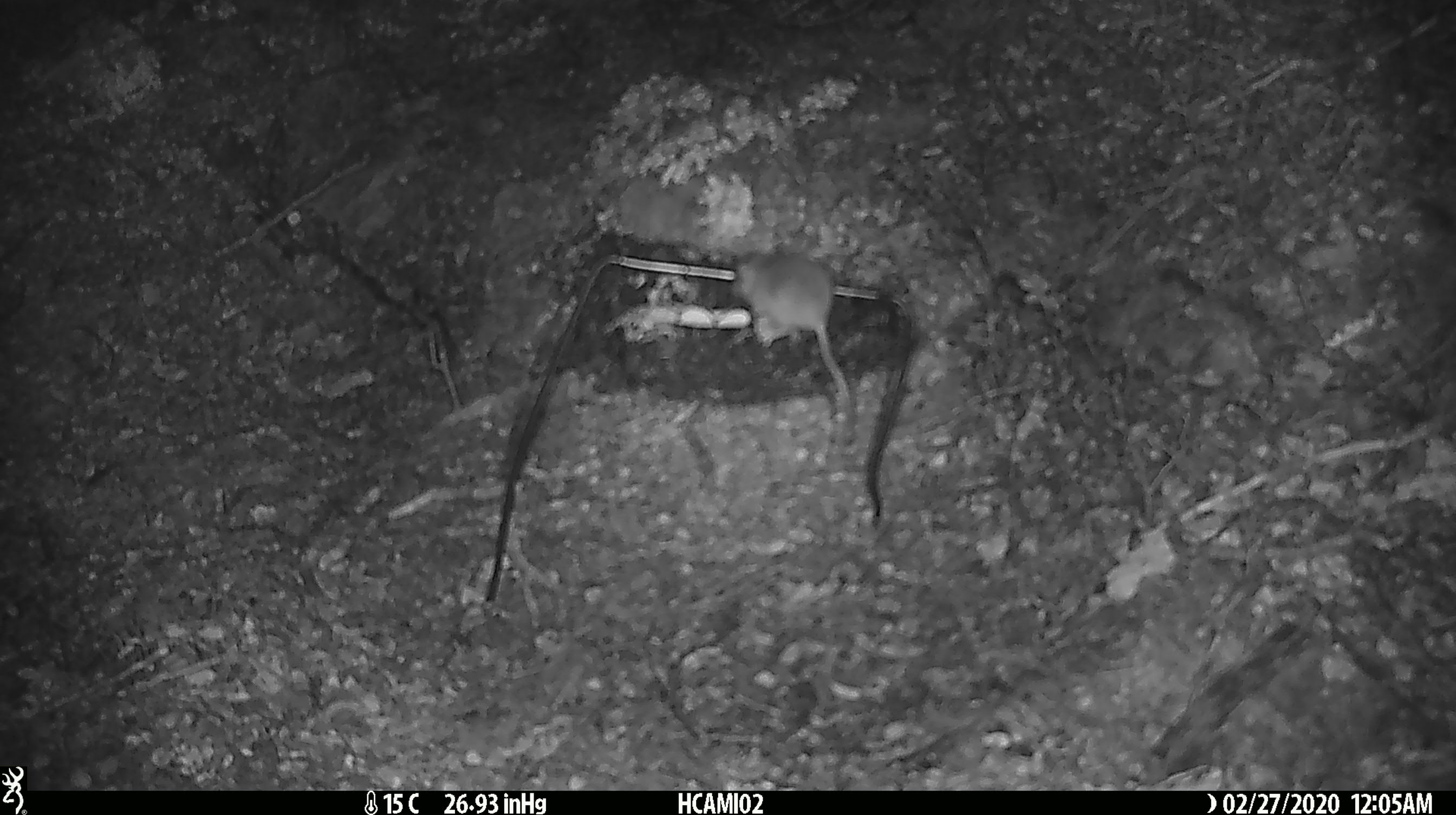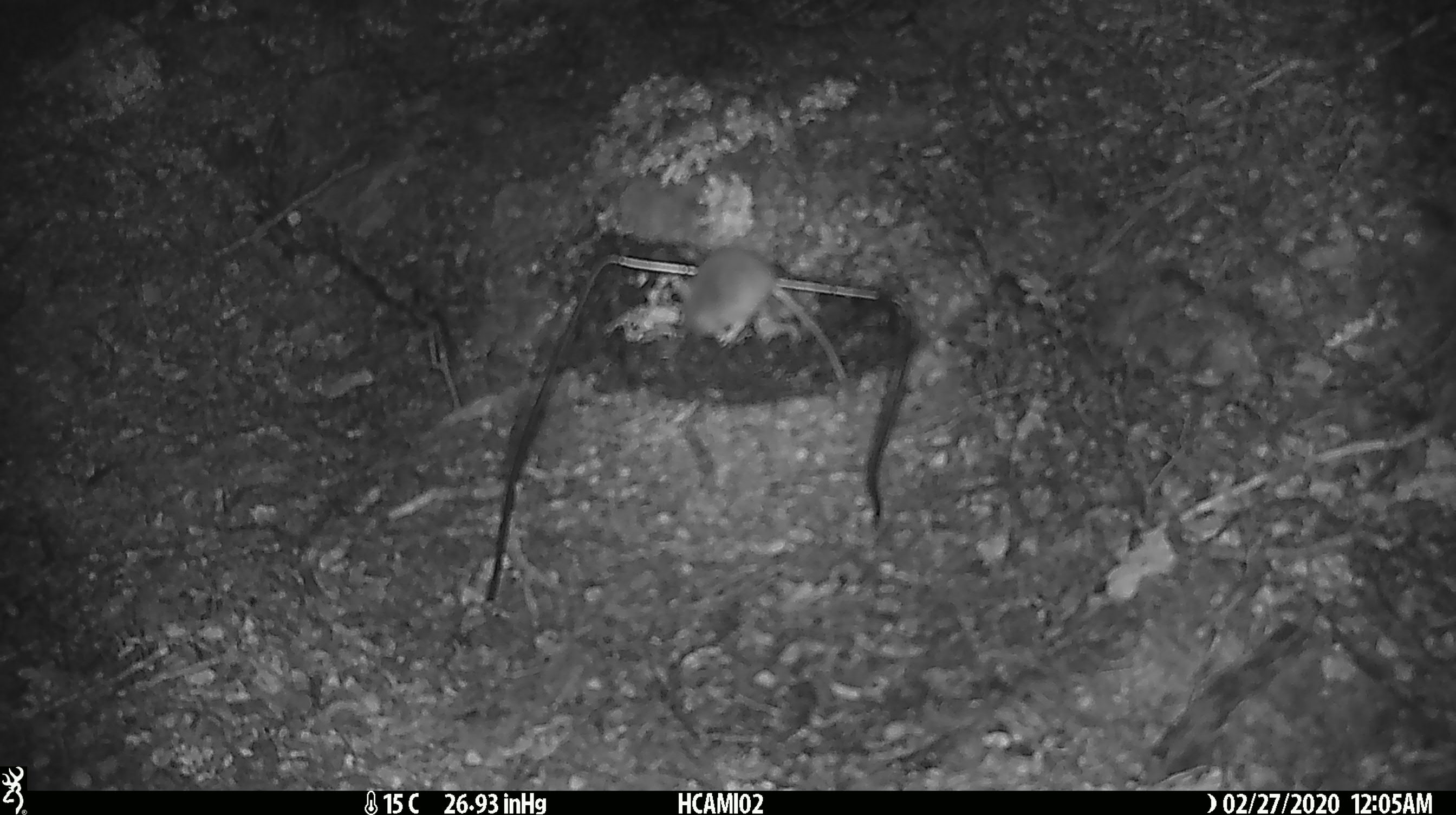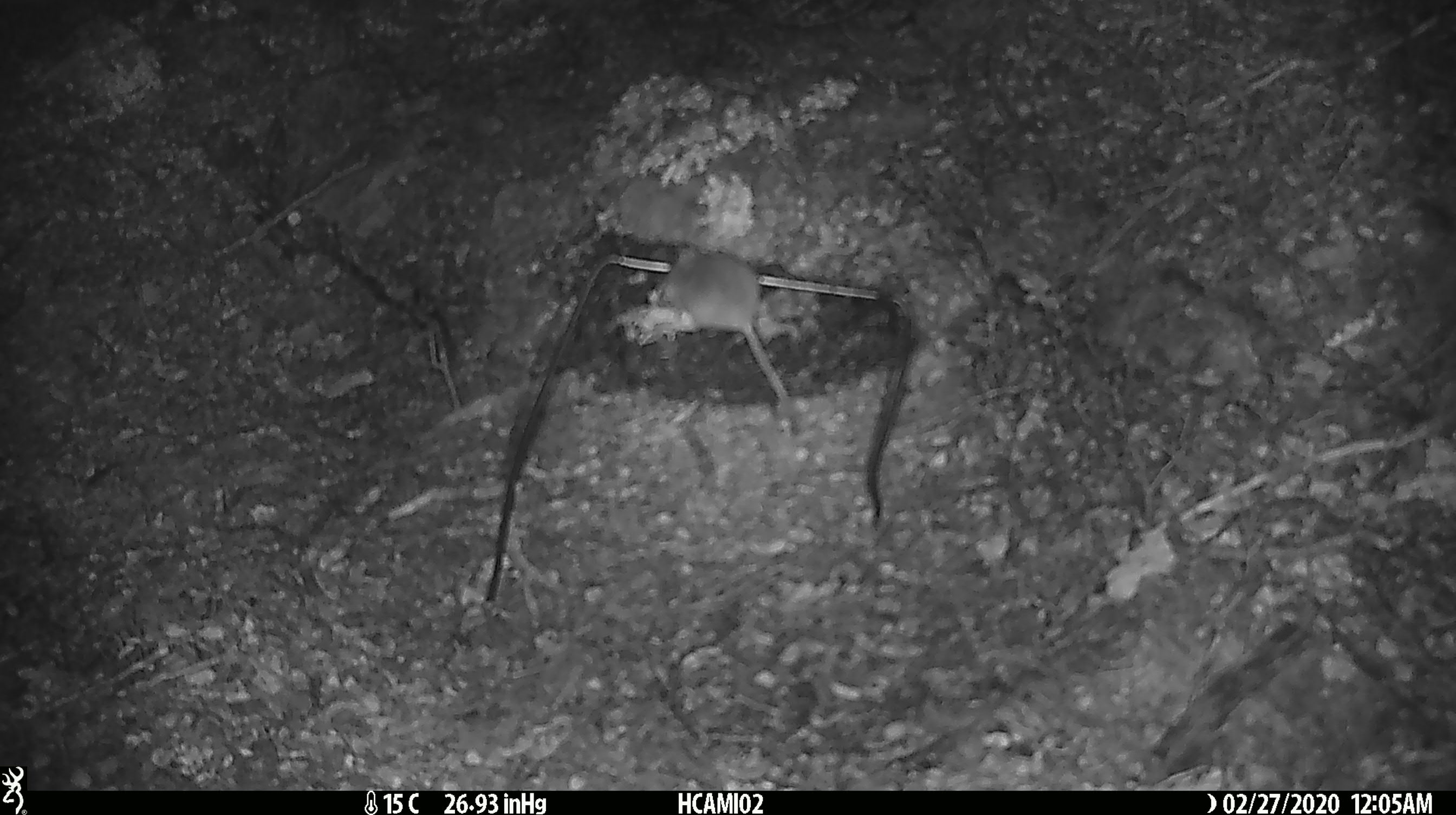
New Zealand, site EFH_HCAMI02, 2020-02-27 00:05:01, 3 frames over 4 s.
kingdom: Animalia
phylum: Chordata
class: Mammalia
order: Rodentia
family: Muridae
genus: Mus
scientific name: Mus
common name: mouse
Mouse (Mus).